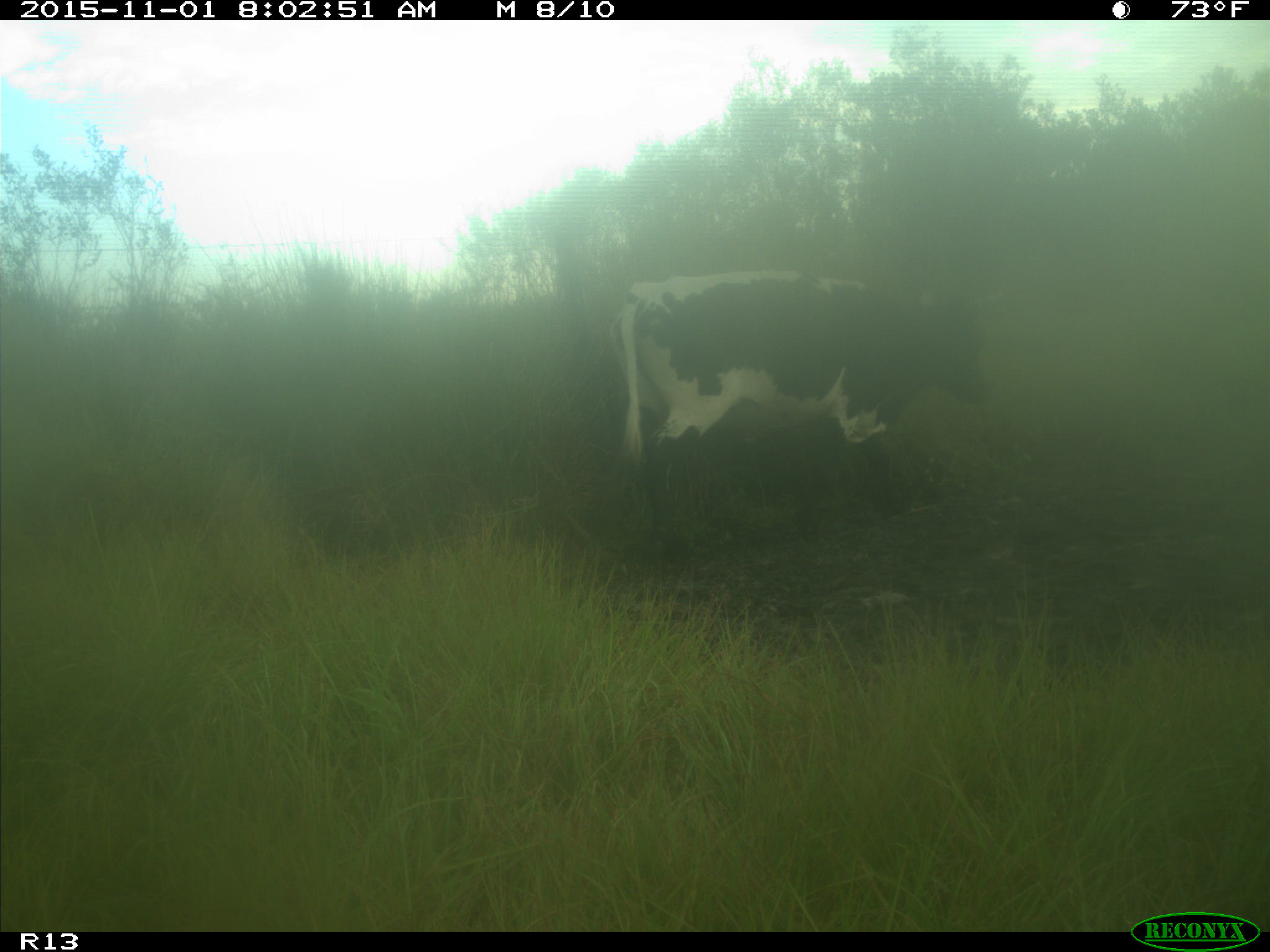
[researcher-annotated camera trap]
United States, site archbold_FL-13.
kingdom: Animalia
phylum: Chordata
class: Mammalia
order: Artiodactyla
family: Bovidae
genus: Bos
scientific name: Bos taurus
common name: domestic cow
Bos taurus (domestic cow).